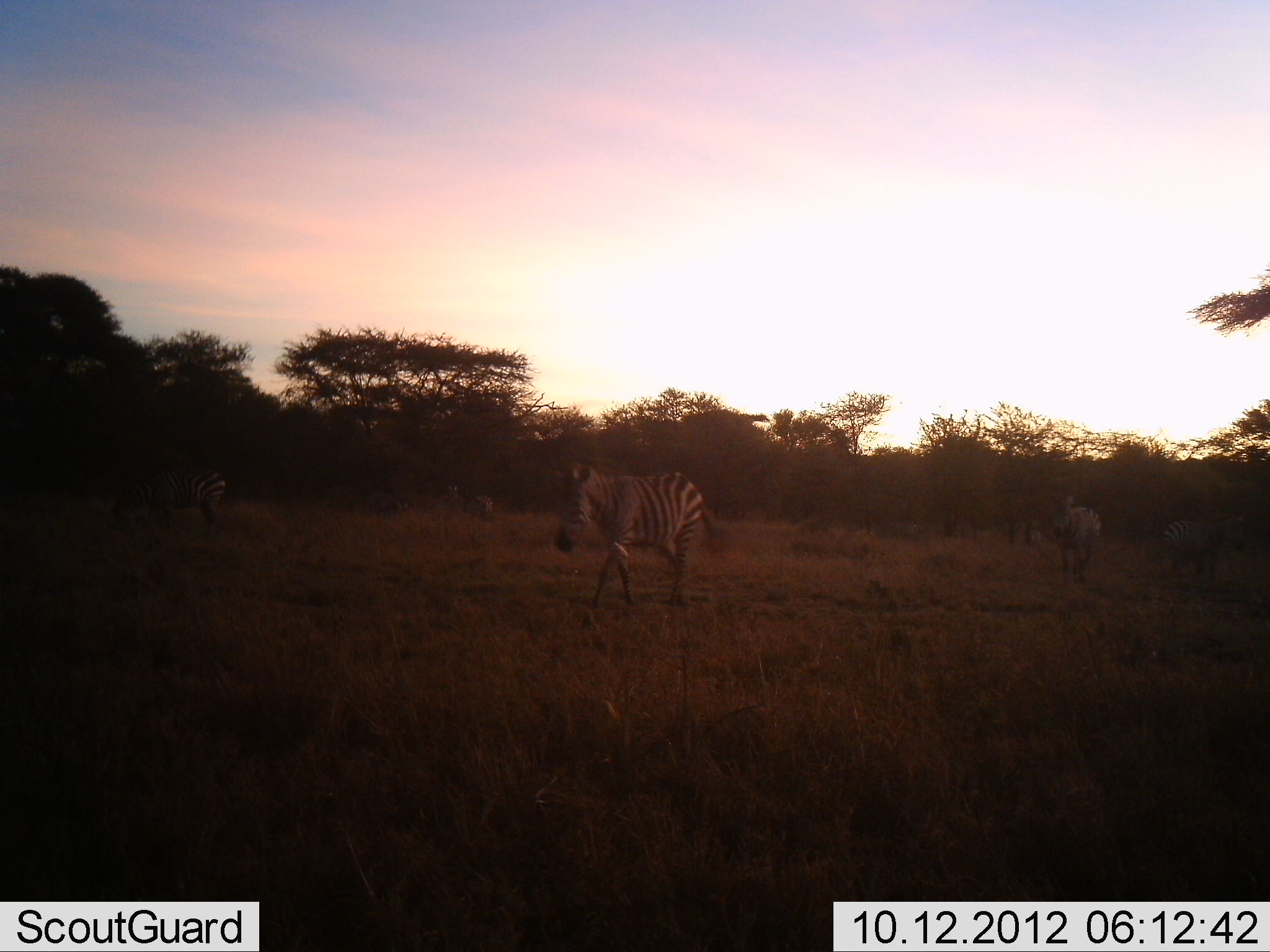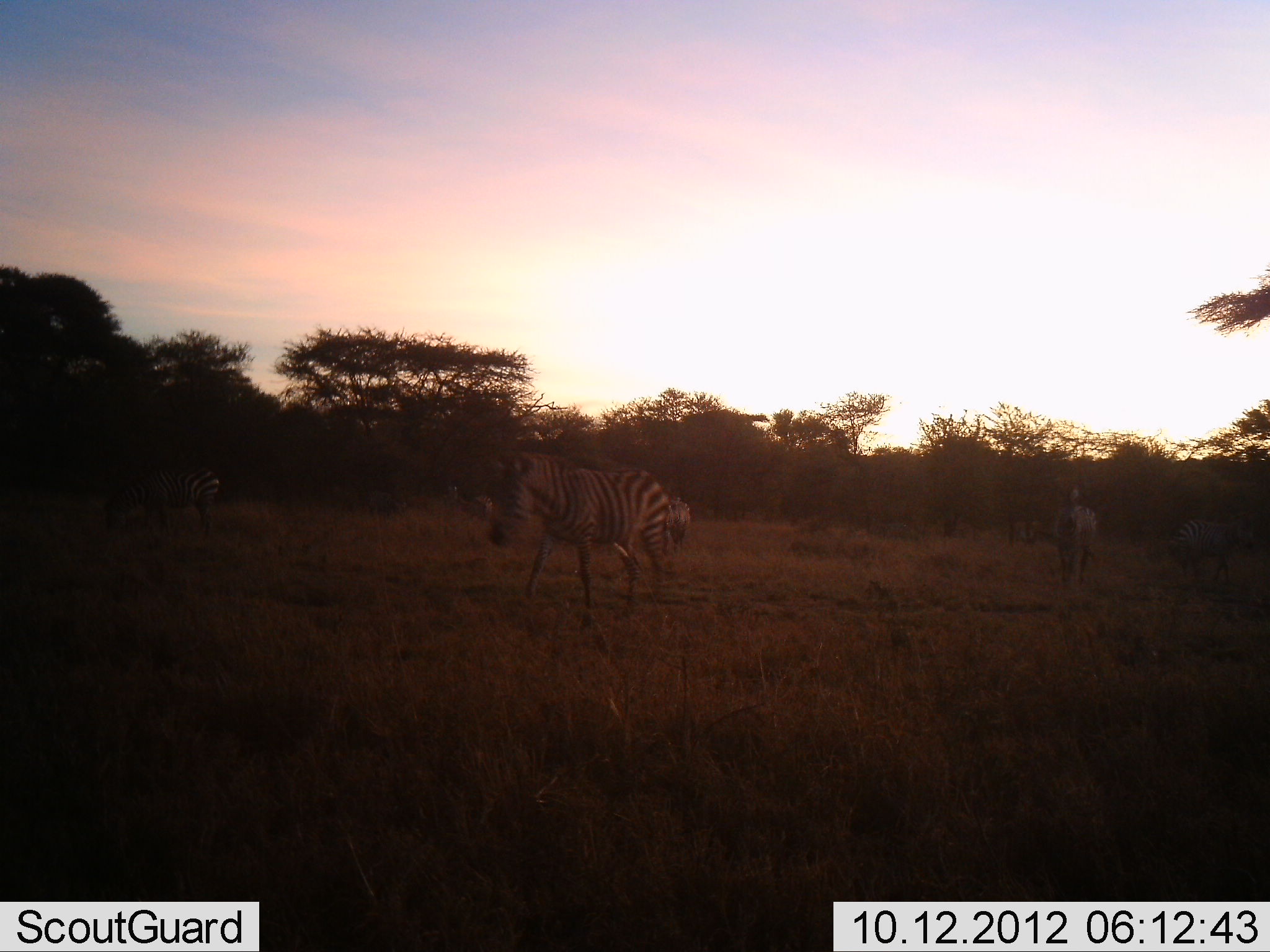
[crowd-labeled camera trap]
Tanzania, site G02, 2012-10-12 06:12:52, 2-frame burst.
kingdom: Animalia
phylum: Chordata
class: Mammalia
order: Perissodactyla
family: Equidae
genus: Equus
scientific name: Equus quagga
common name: plains zebra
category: zebra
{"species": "zebra (plains zebra) (Equus quagga)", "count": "5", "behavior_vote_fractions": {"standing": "18%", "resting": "9%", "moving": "100%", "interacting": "9%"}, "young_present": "0%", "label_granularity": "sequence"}